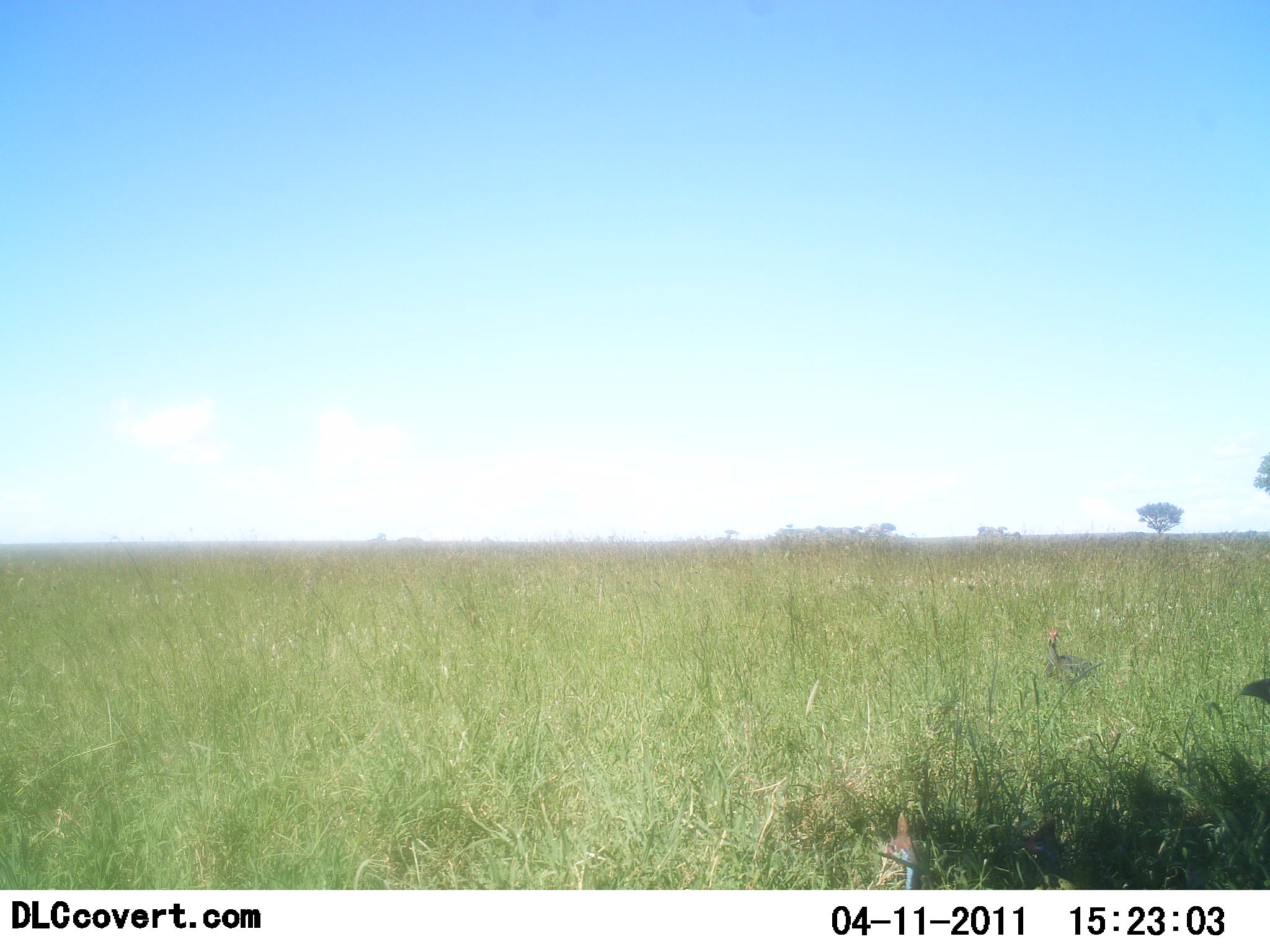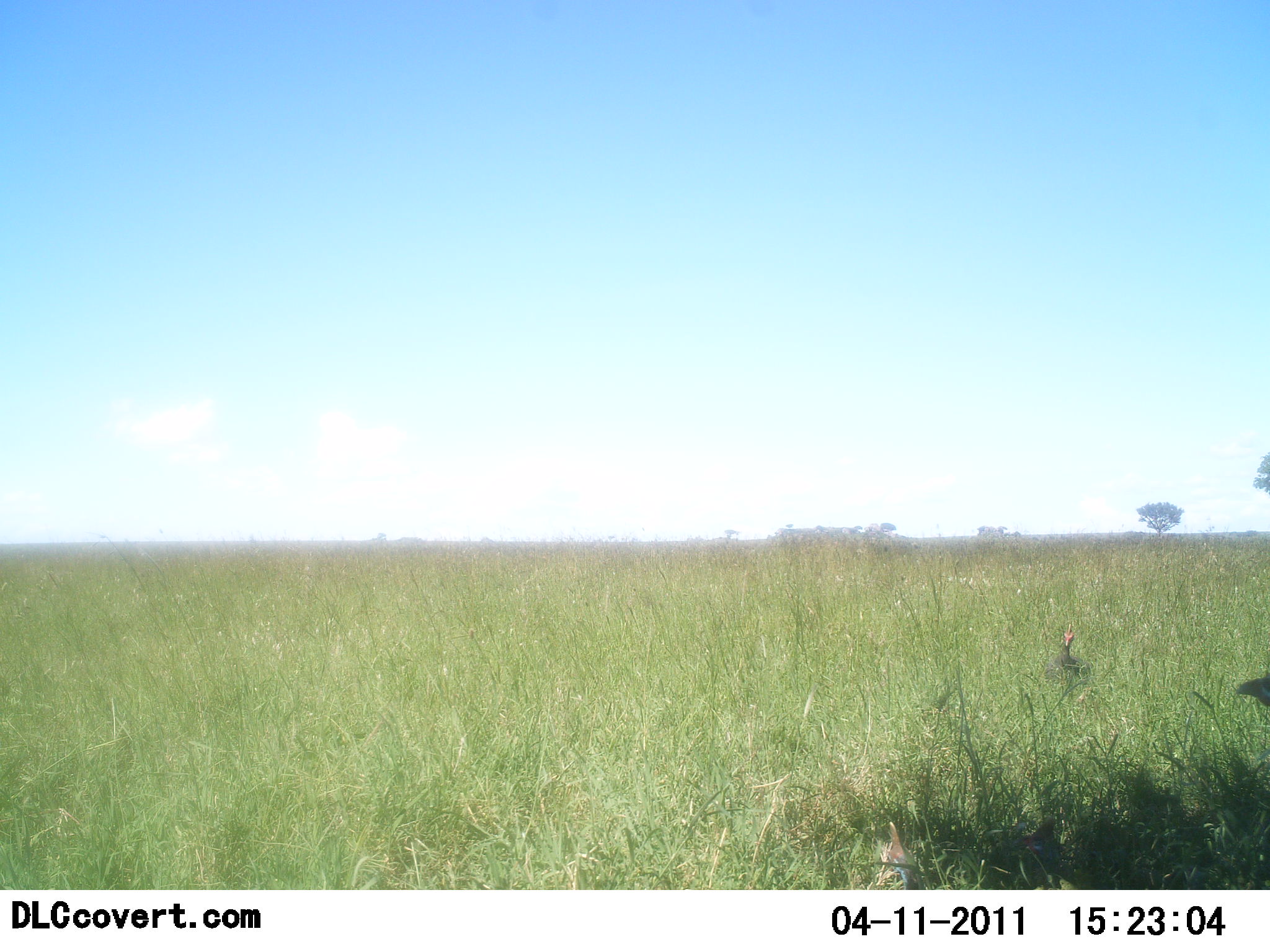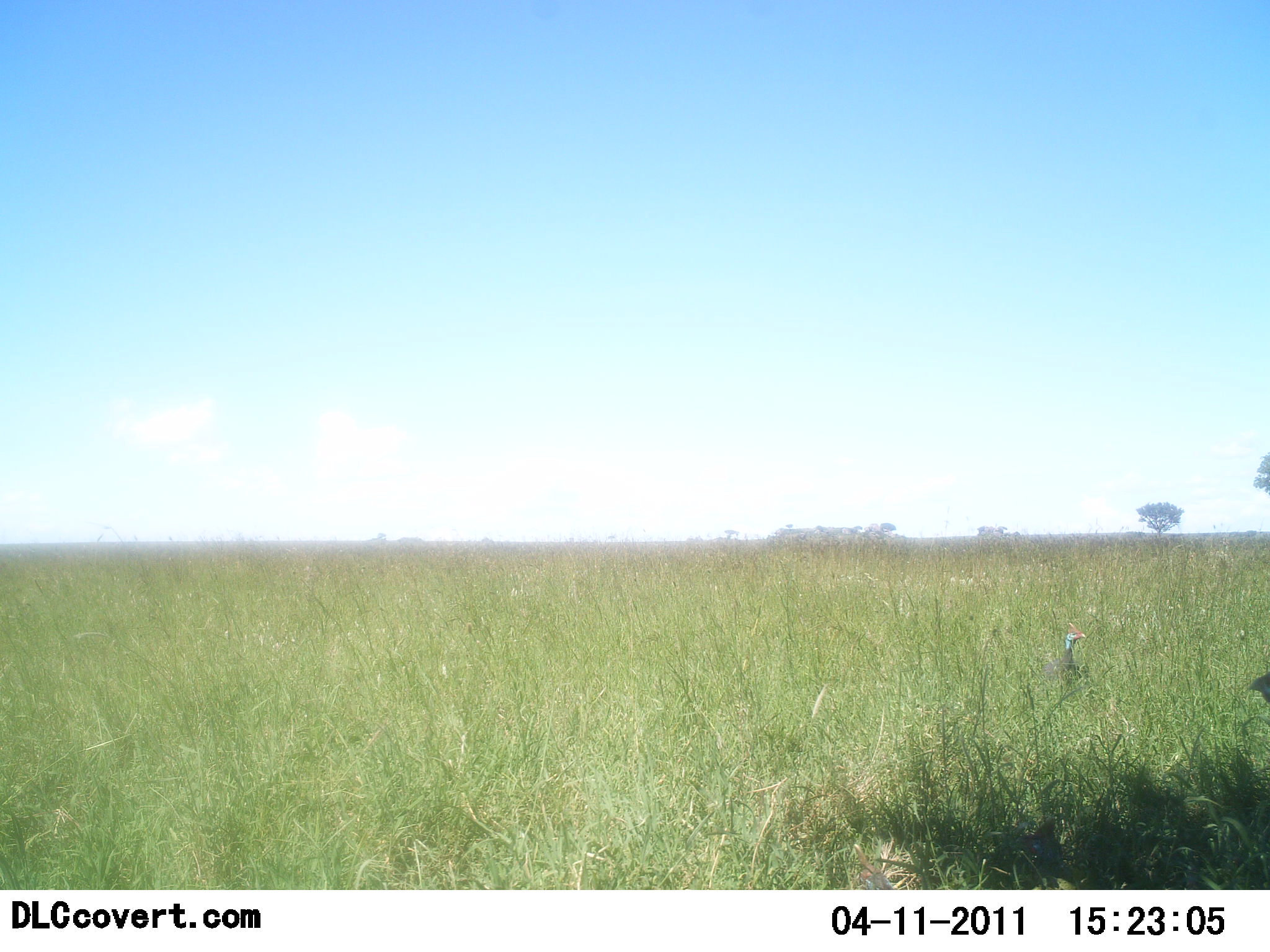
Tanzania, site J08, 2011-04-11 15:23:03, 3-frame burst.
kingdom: Animalia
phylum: Chordata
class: Aves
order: Galliformes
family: Numididae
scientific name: Numididae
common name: guinea fowl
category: guineafowl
Guineafowl (guinea fowl) (Numididae), count 2. Behavior (volunteer vote fractions): standing 85%, resting 0%, moving 23%, interacting 0%. Young present (vote fraction): 0%. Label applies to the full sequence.